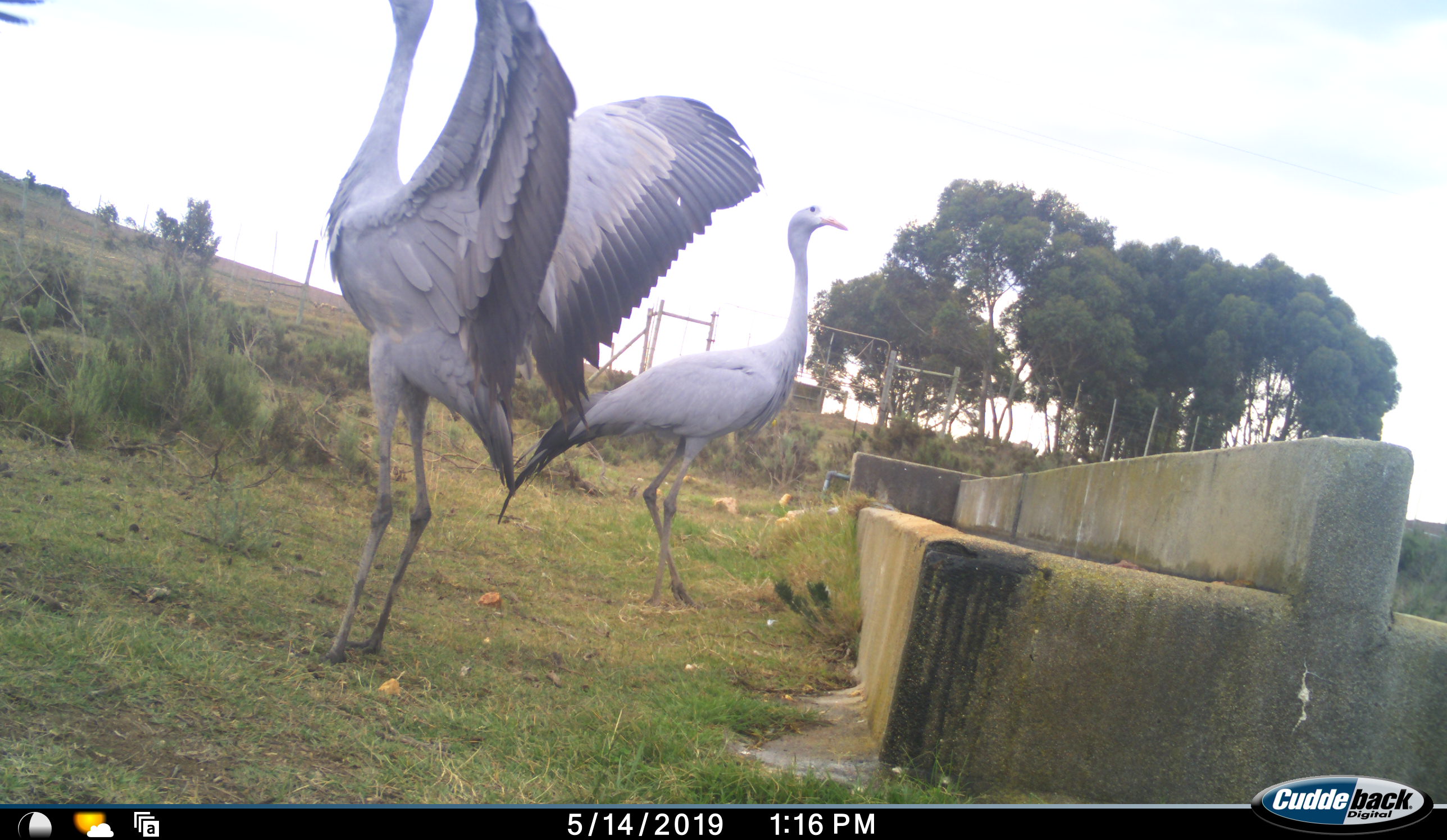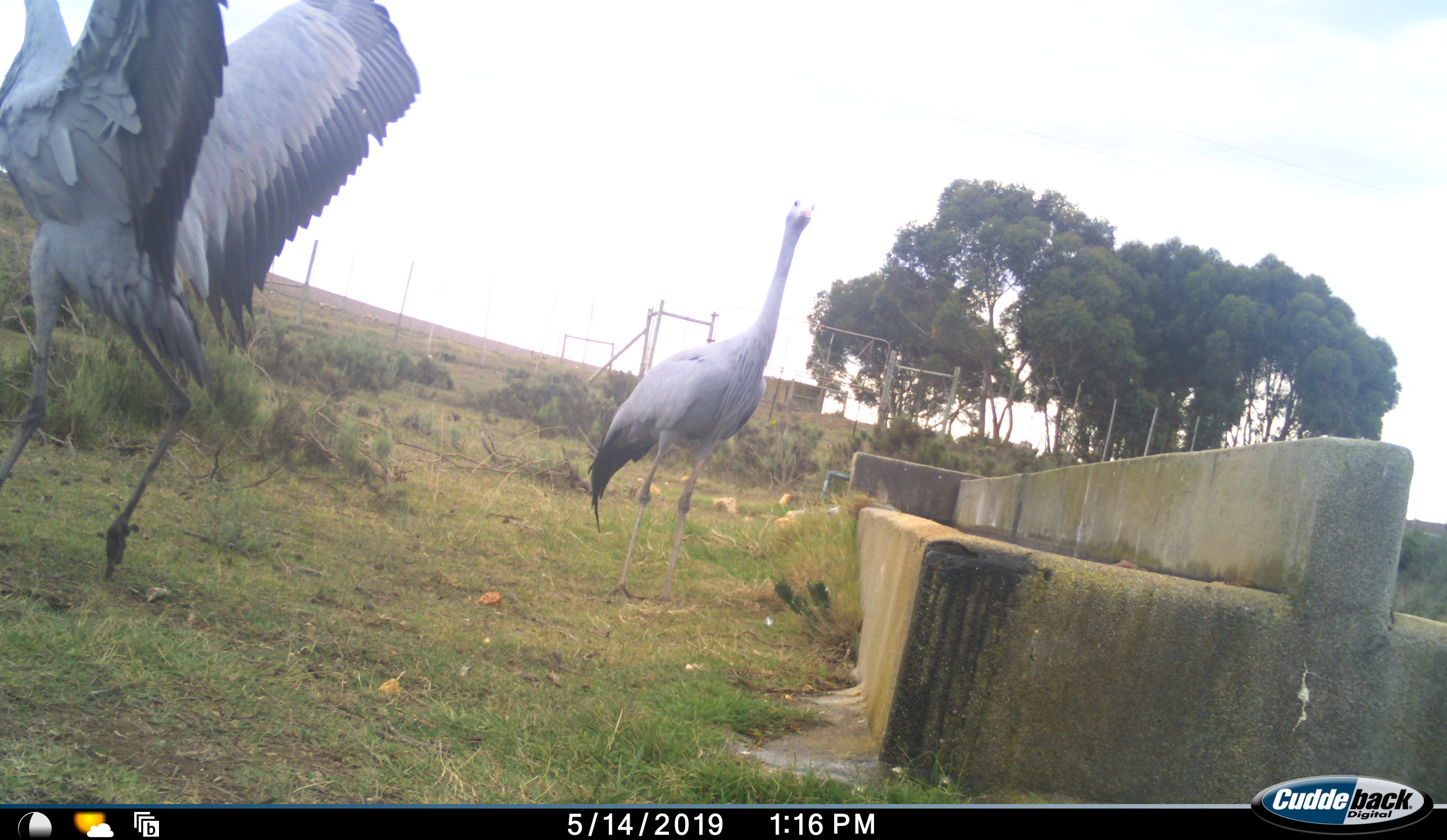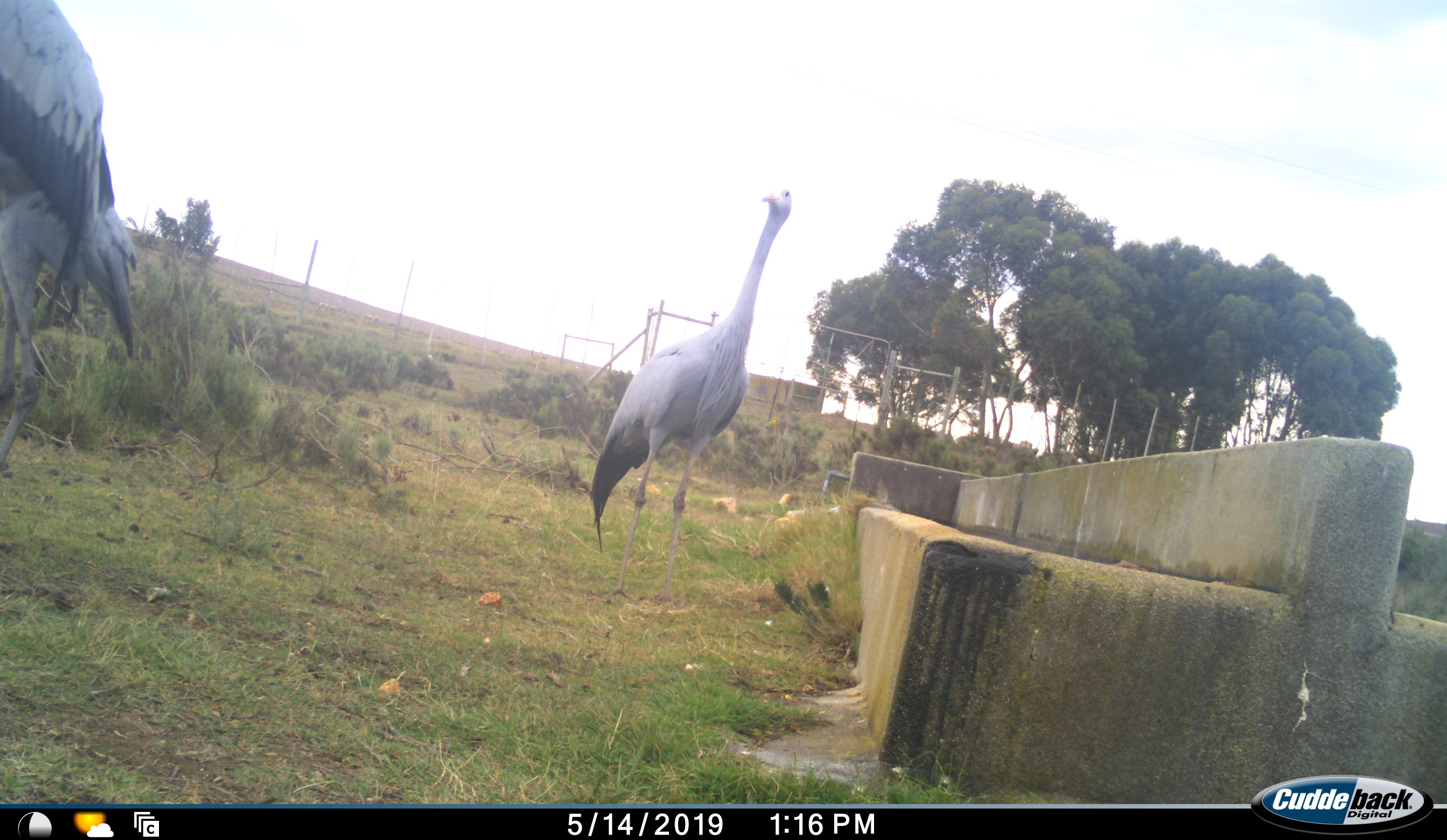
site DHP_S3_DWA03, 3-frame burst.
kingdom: Animalia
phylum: Chordata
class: Aves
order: Gruiformes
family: Gruidae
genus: Anthropoides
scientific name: Anthropoides paradiseus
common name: blue crane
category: craneblue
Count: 2.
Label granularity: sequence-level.